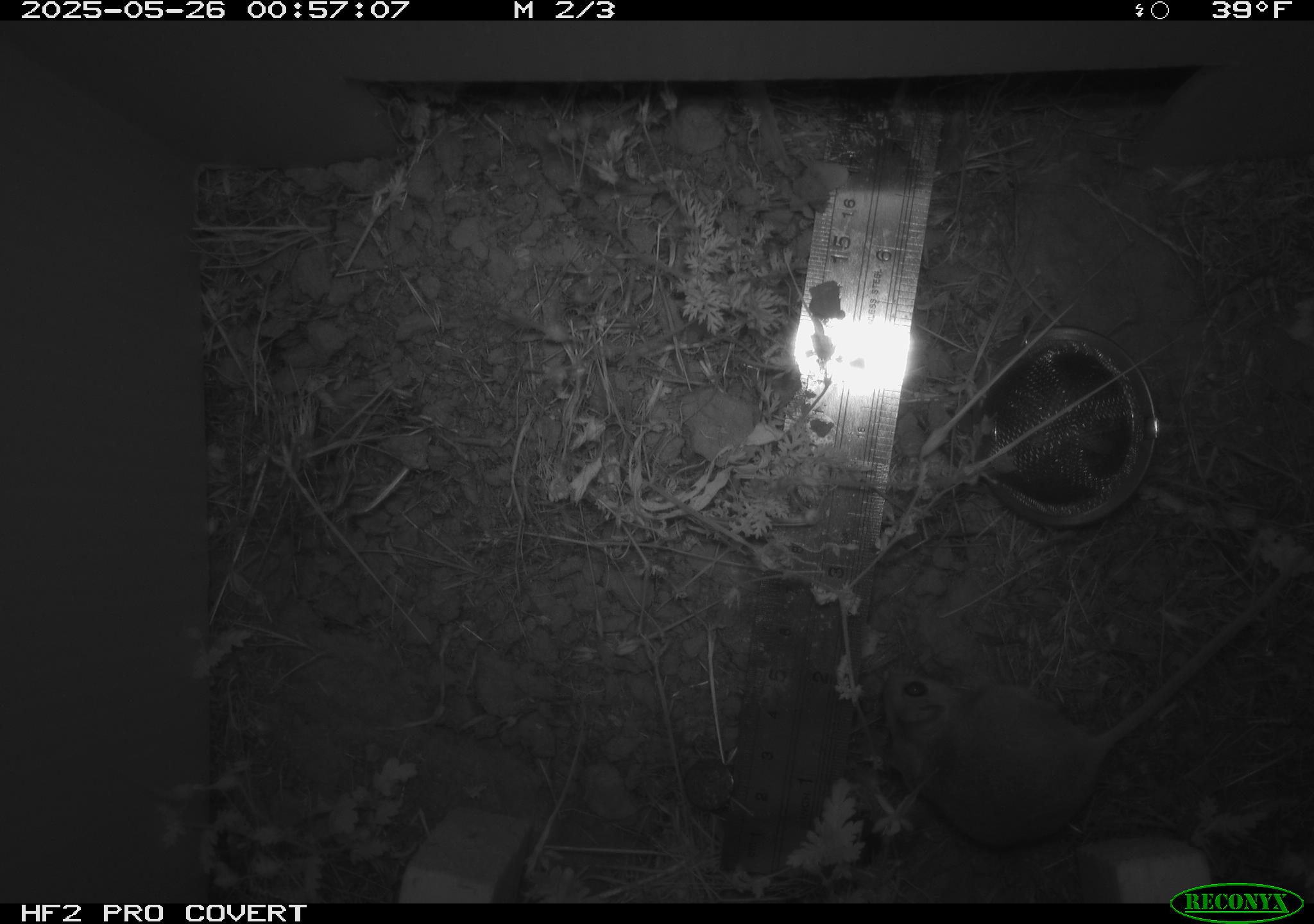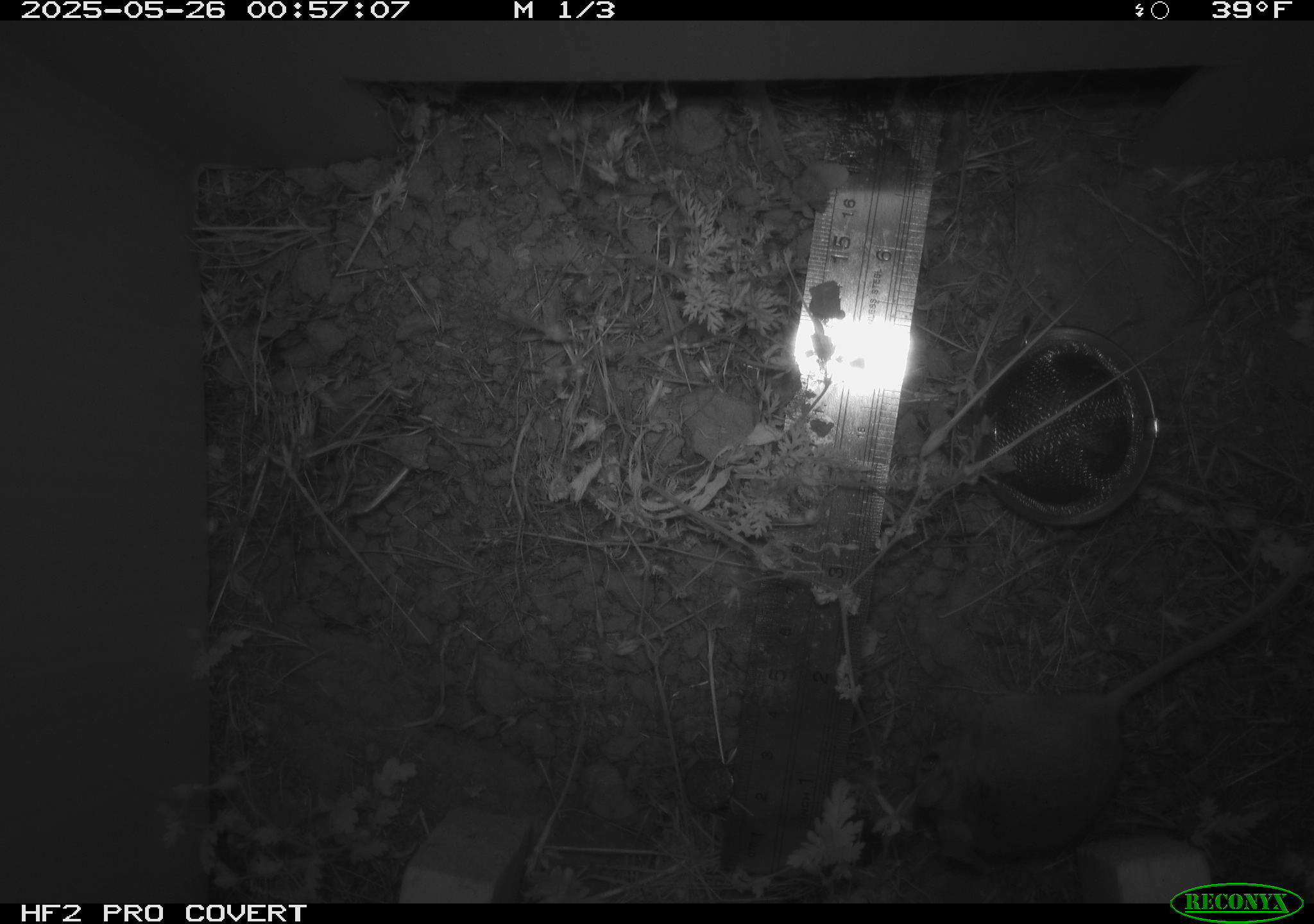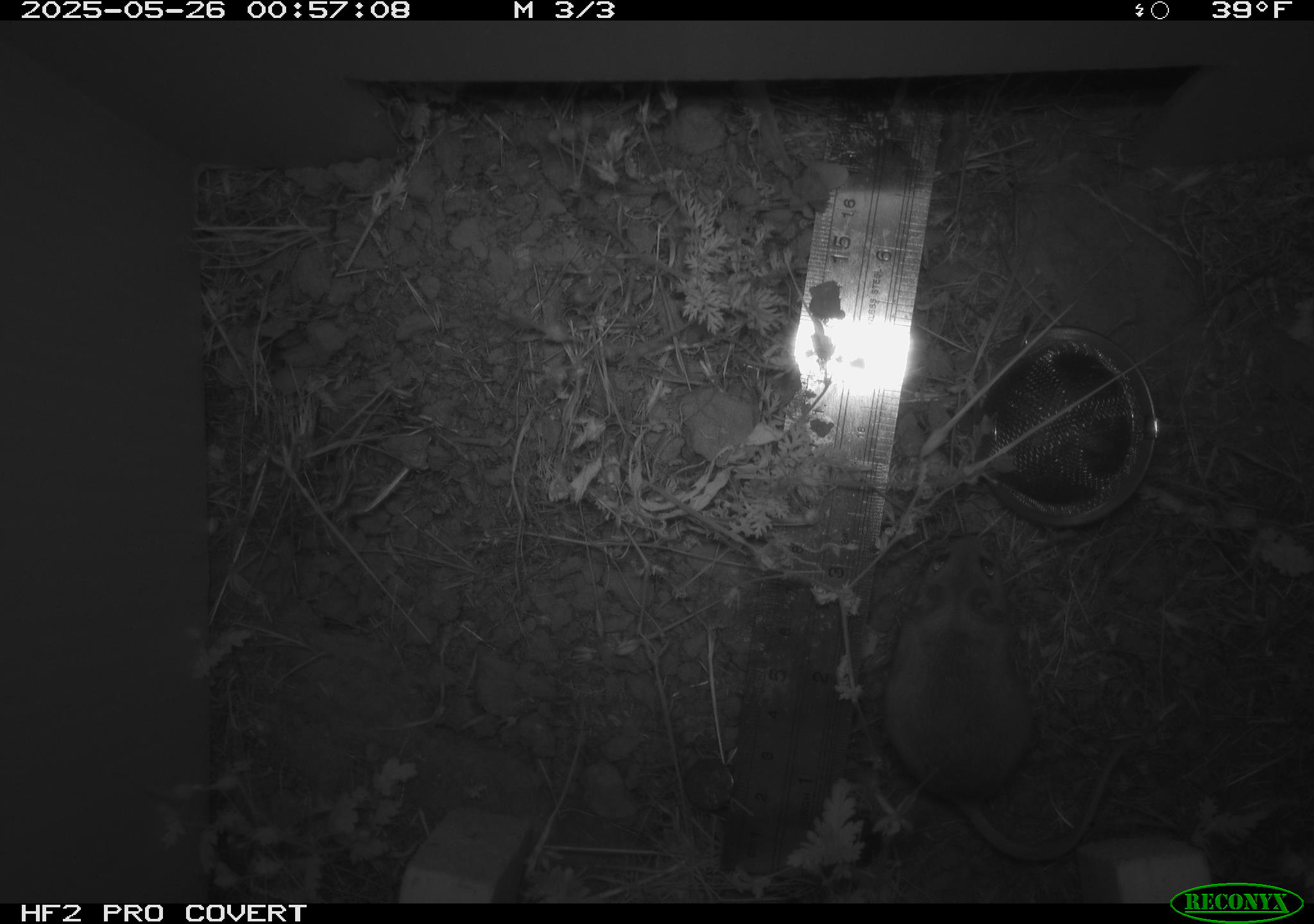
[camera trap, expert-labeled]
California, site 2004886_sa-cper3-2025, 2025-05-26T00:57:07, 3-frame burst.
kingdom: Animalia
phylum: Chordata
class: Mammalia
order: Rodentia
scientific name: Rodentia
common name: rodent